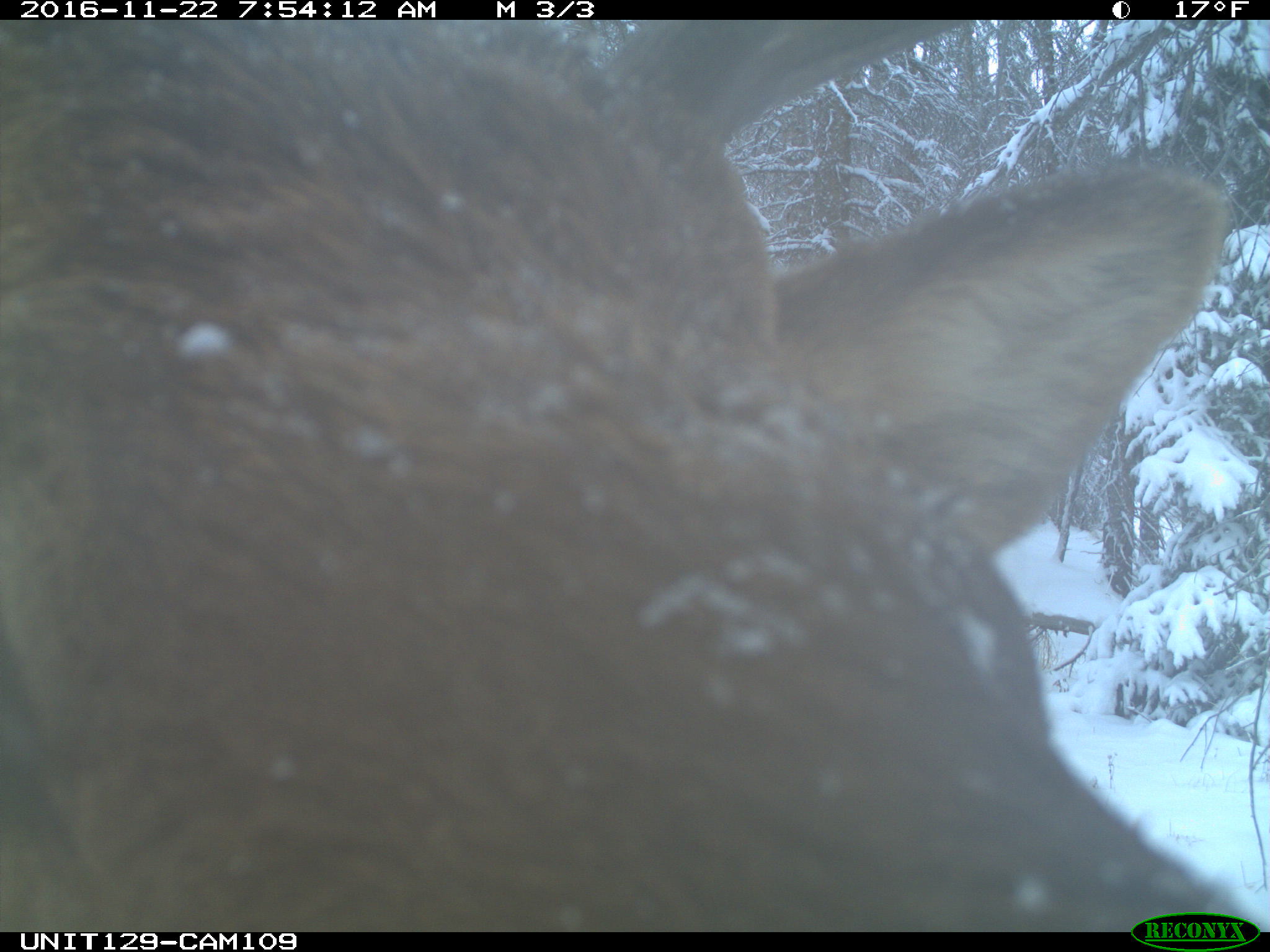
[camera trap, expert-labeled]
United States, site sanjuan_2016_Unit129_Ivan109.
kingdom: Animalia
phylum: Chordata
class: Mammalia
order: Artiodactyla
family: Cervidae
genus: Cervus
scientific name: Cervus elaphus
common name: red deer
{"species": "Cervus elaphus (red deer)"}